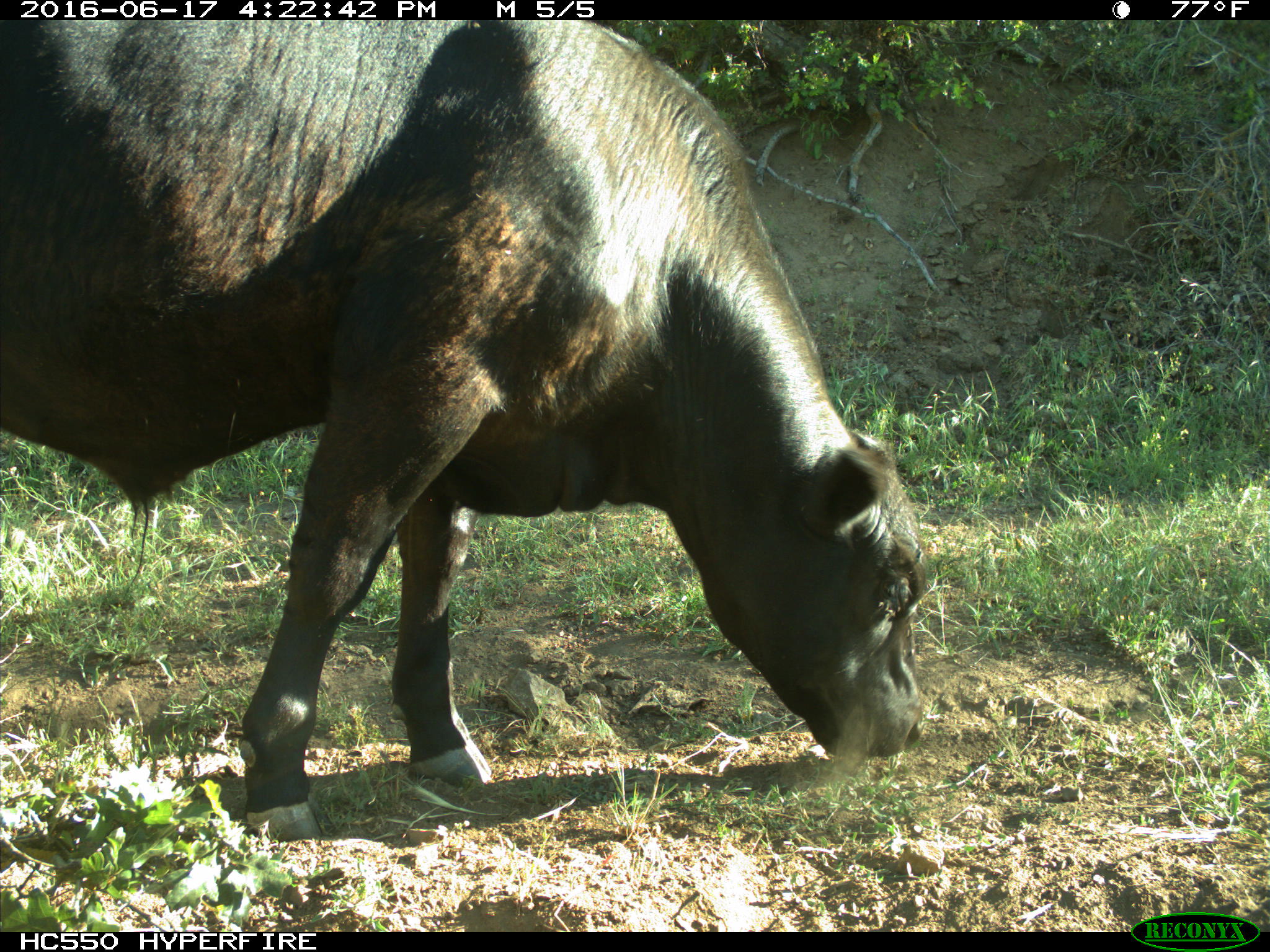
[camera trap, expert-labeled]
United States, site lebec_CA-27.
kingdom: Animalia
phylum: Chordata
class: Mammalia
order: Artiodactyla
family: Bovidae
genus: Bos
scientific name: Bos taurus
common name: domestic cow